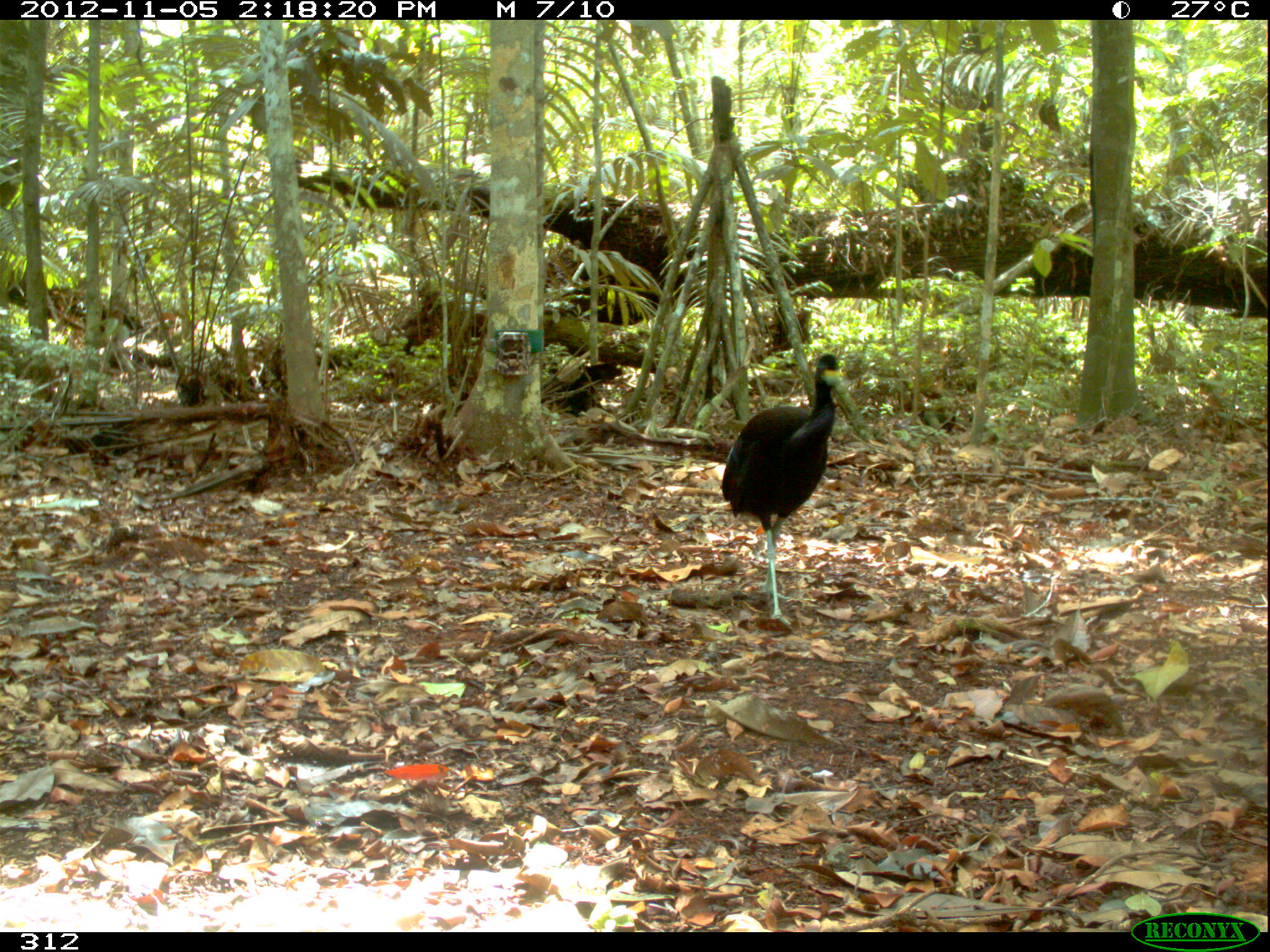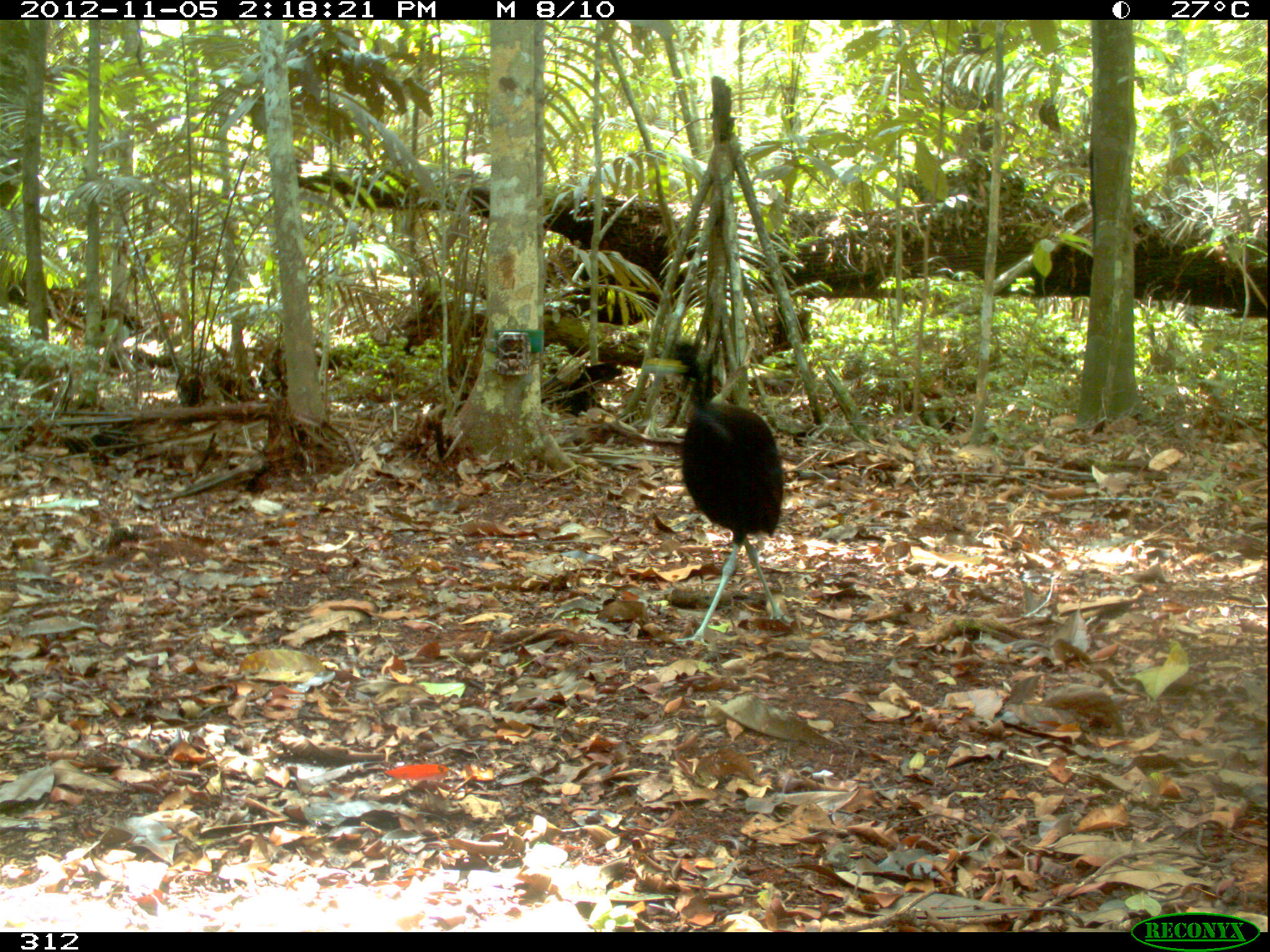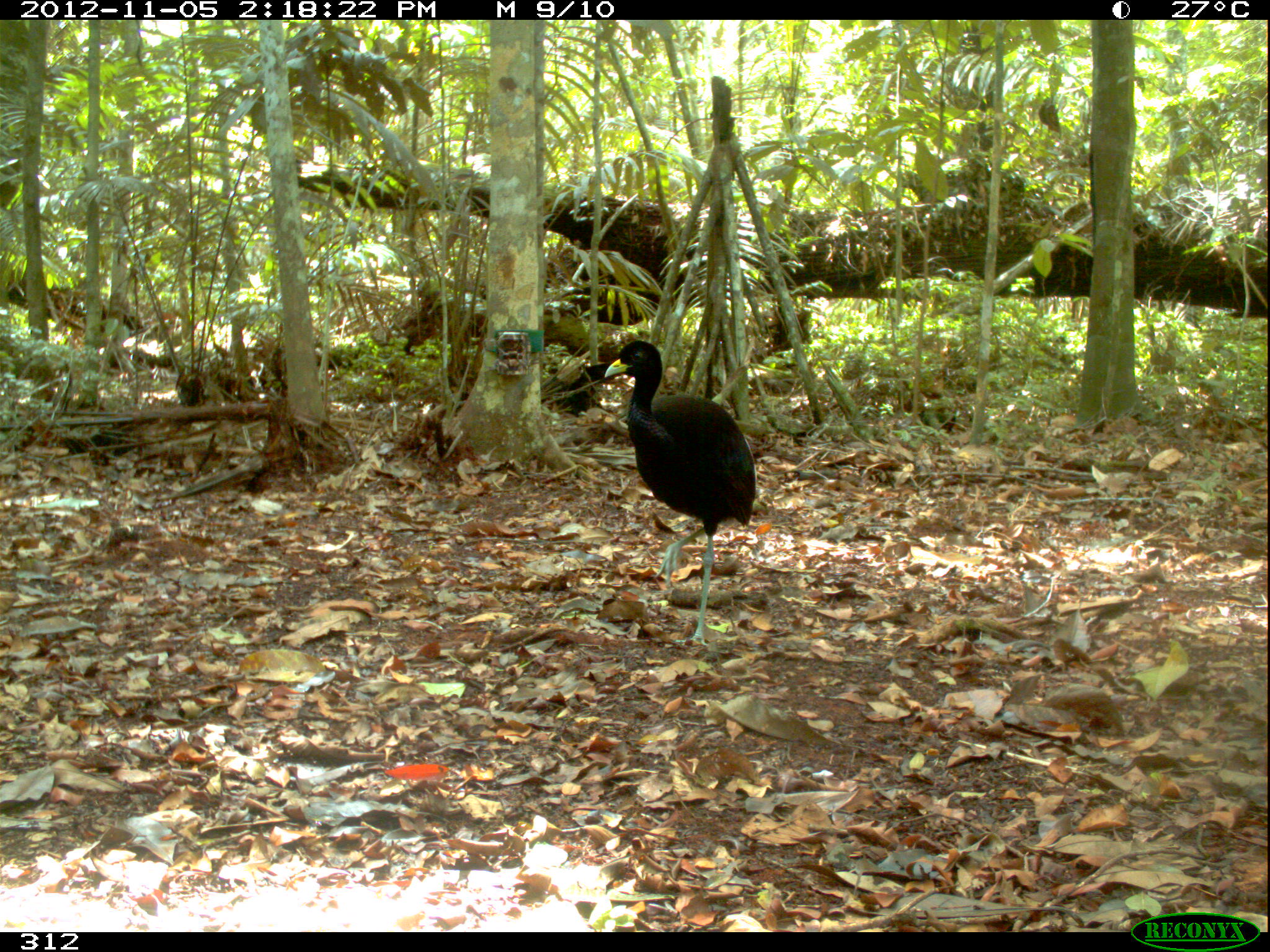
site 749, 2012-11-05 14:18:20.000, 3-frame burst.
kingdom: Animalia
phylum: Chordata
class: Aves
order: Gruiformes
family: Psophiidae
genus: Psophia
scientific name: Psophia leucoptera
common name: pale-winged trumpeter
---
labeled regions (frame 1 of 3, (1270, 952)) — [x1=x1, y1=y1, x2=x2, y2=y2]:
psophia leucoptera: [x1=720, y1=352, x2=848, y2=626]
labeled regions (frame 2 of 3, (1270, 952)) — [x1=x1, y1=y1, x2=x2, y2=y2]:
psophia leucoptera: [x1=651, y1=340, x2=795, y2=650]